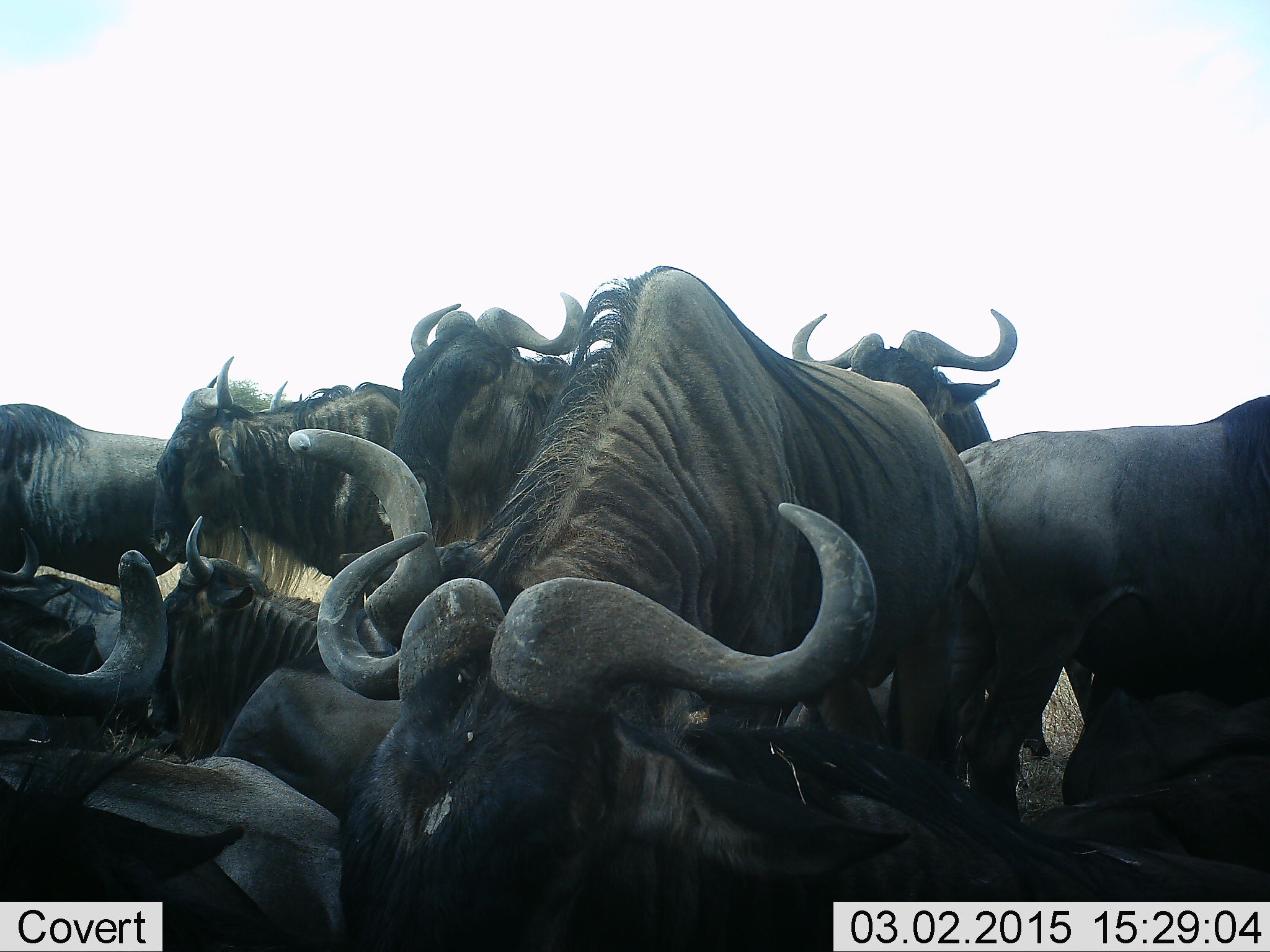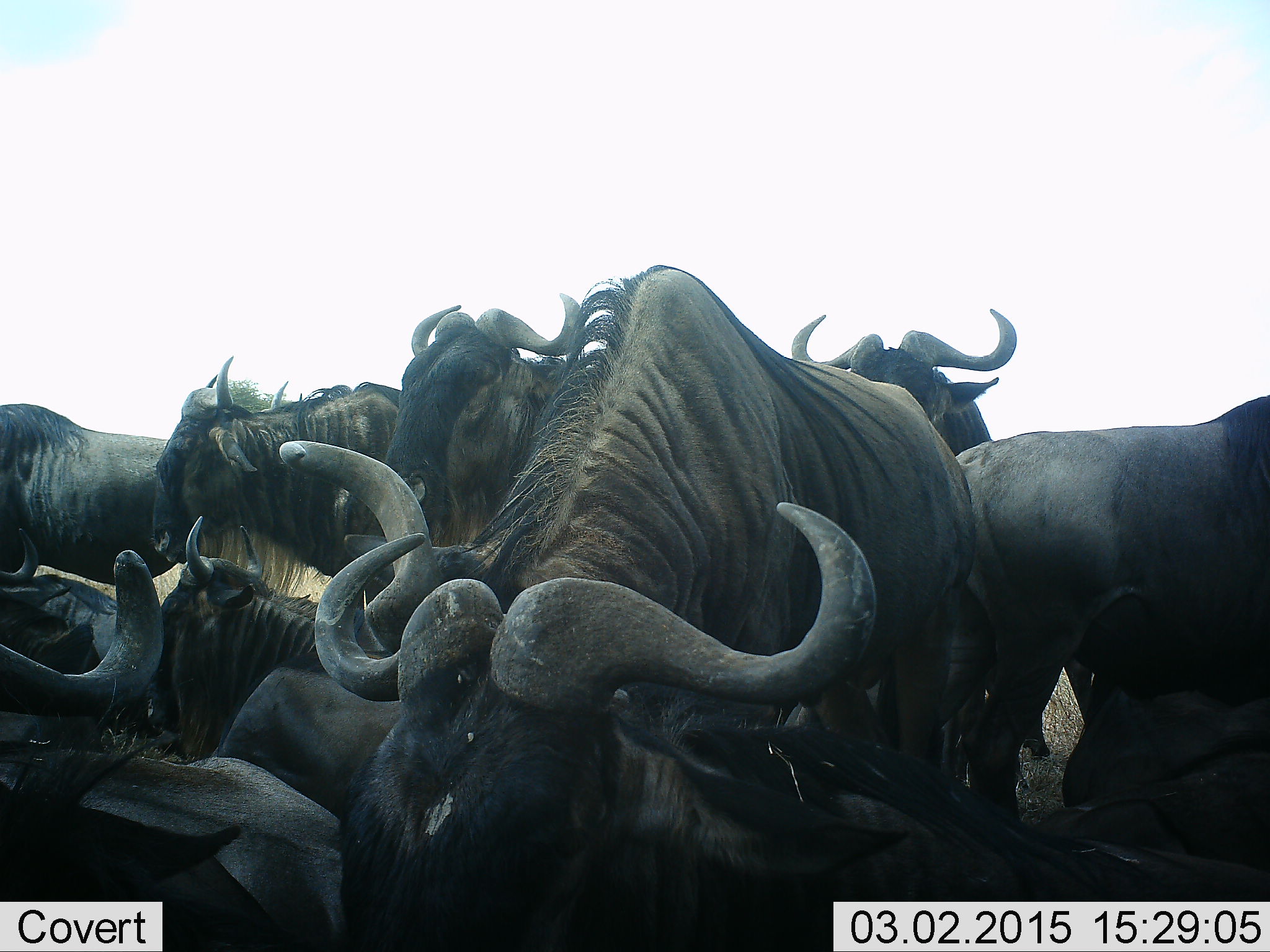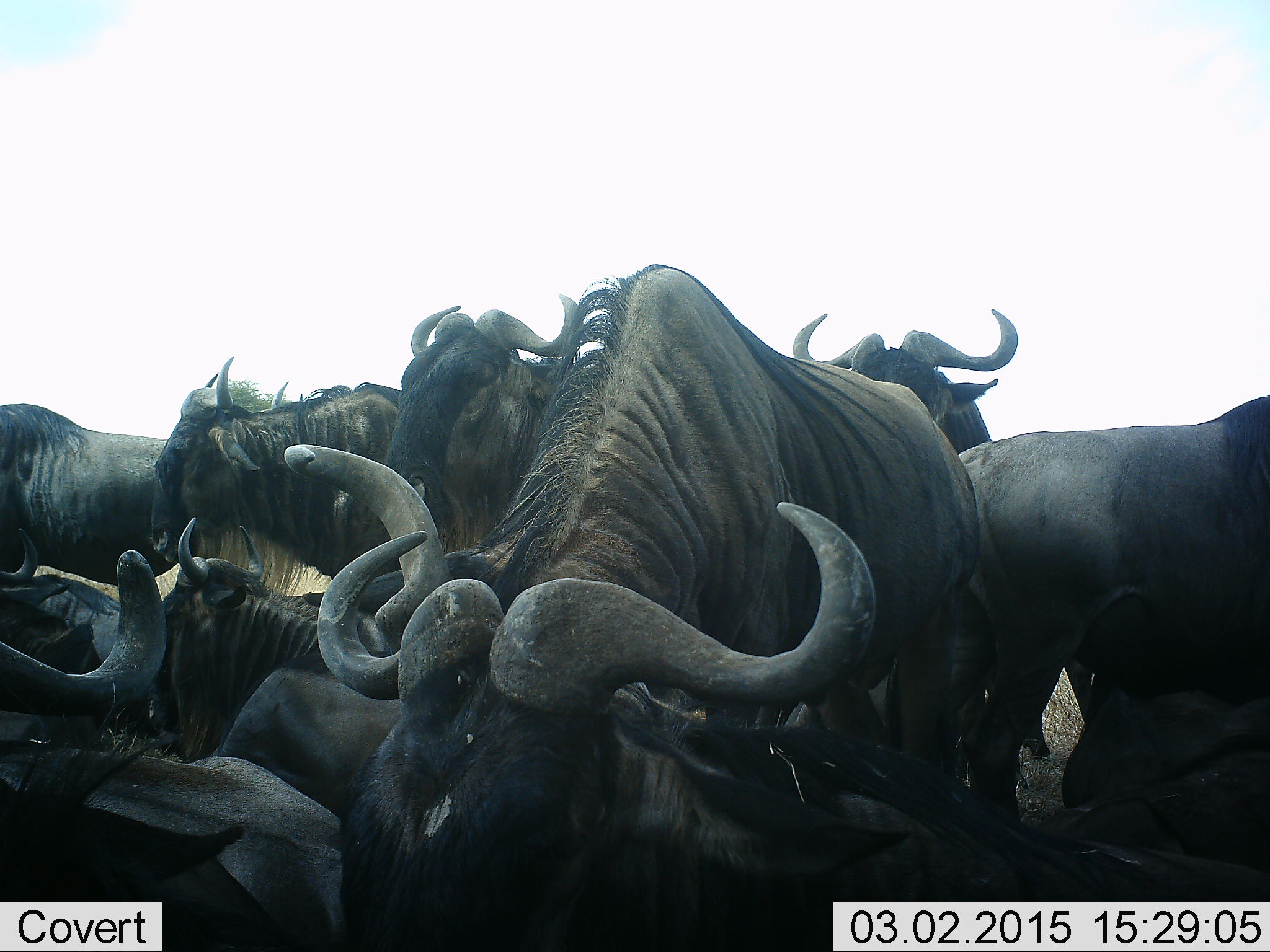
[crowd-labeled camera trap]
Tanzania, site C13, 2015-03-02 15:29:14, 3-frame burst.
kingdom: Animalia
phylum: Chordata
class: Mammalia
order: Artiodactyla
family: Bovidae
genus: Connochaetes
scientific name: Connochaetes taurinus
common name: blue wildebeest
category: wildebeest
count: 11-50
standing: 90%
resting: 80%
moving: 10%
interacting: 30%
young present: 0%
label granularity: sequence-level